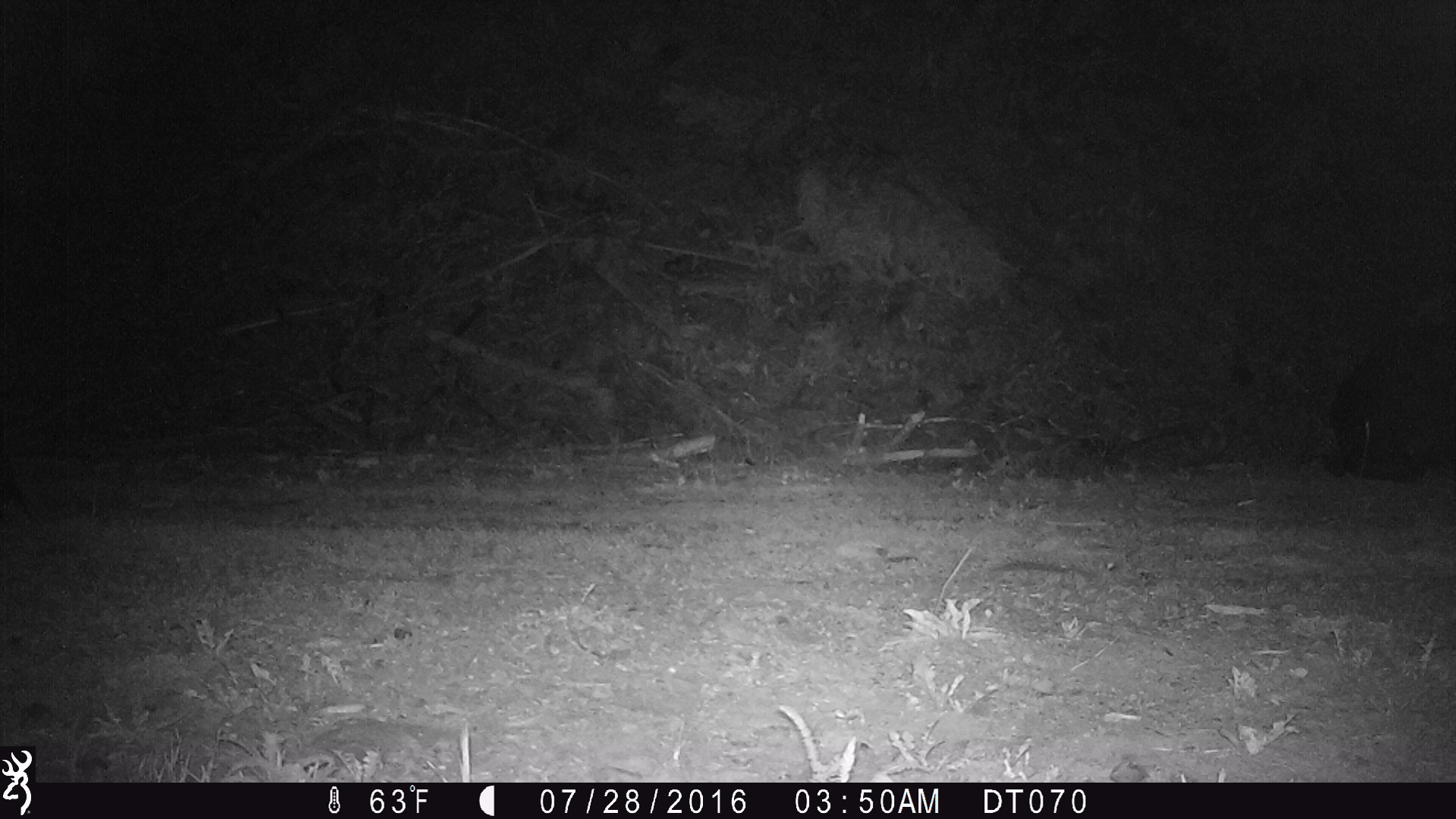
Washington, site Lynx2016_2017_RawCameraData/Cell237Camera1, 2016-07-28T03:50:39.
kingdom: Animalia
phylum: Chordata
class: Mammalia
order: Artiodactyla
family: Bovidae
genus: Bos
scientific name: Bos taurus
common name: domestic cattle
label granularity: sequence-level